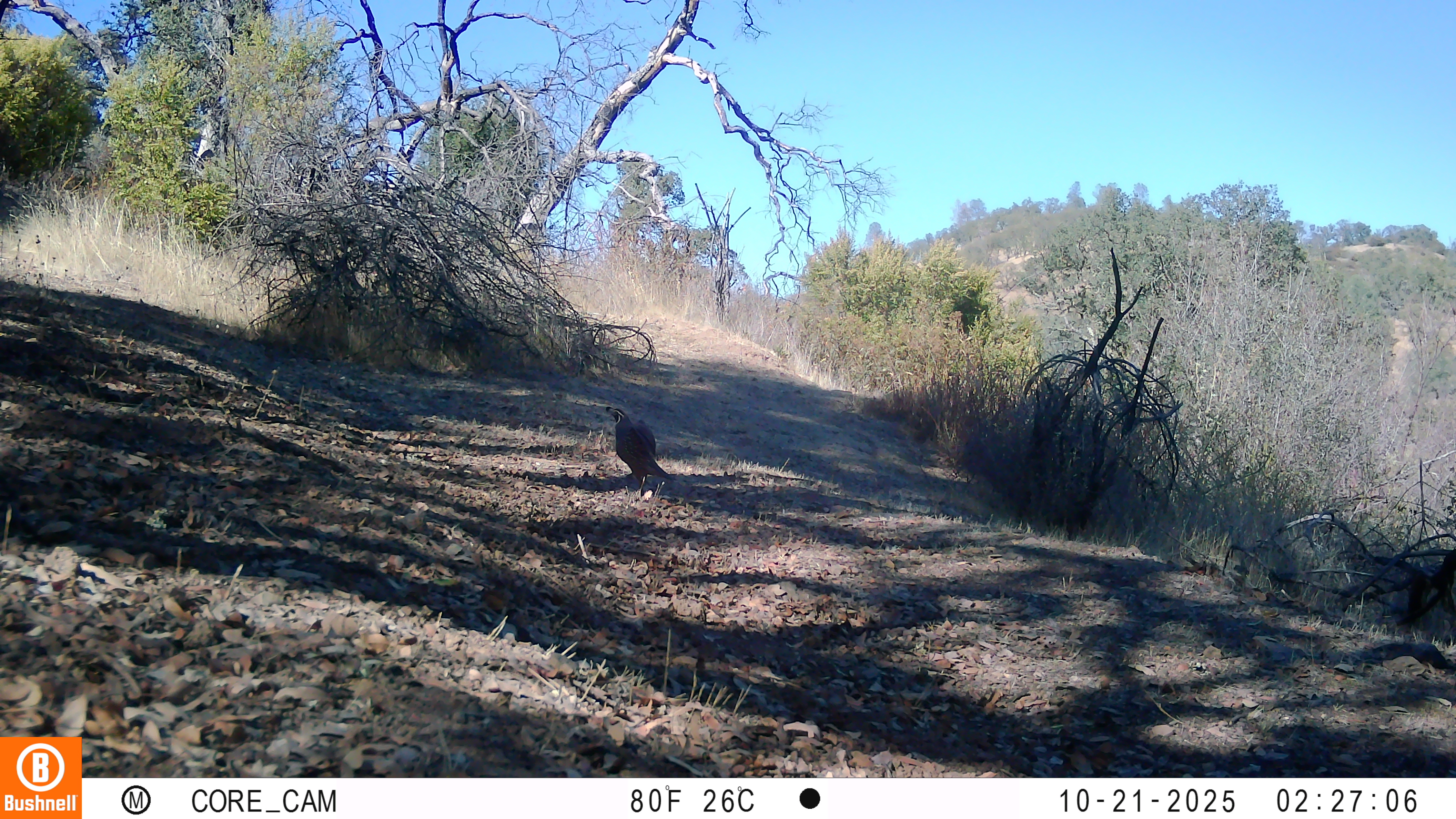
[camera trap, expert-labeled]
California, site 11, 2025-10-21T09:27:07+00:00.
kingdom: Animalia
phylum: Chordata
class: Aves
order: Galliformes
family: Odontophoridae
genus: Callipepla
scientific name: Callipepla californica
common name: california quail